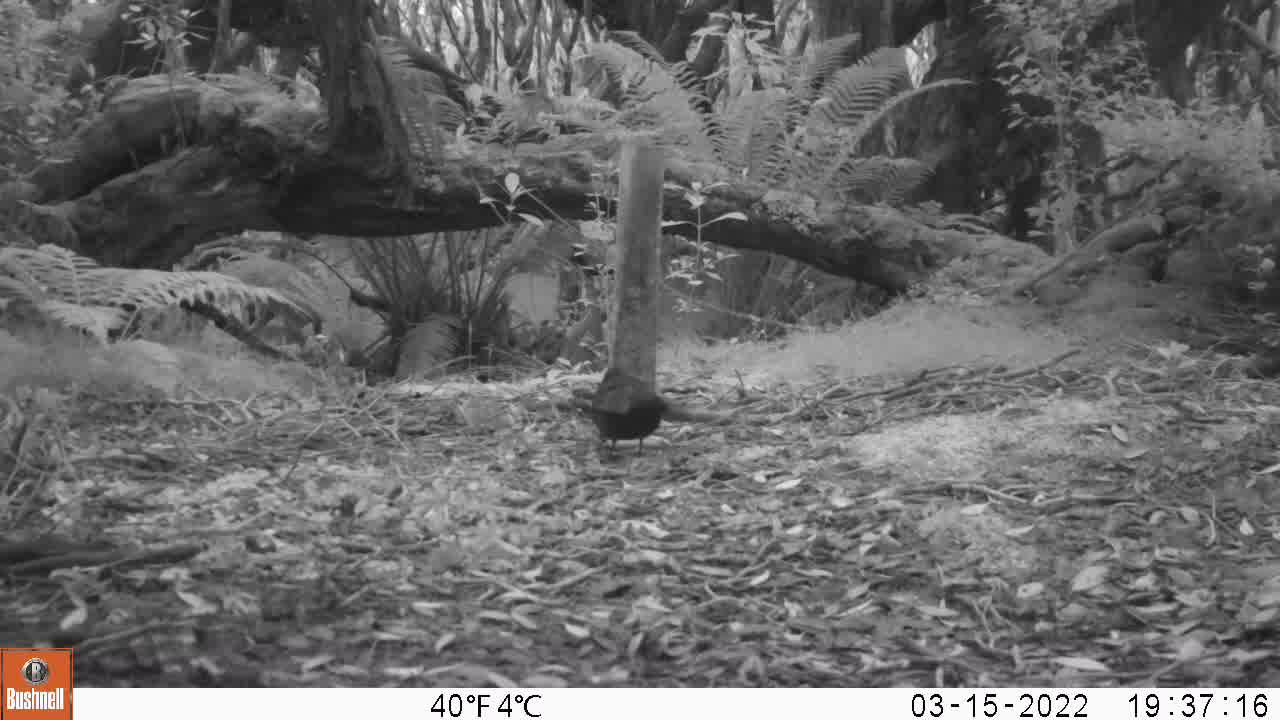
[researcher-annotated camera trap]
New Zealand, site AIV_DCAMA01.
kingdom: Animalia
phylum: Chordata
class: Aves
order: Passeriformes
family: Turdidae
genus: Turdus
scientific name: Turdus merula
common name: eurasian blackbird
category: blackbird